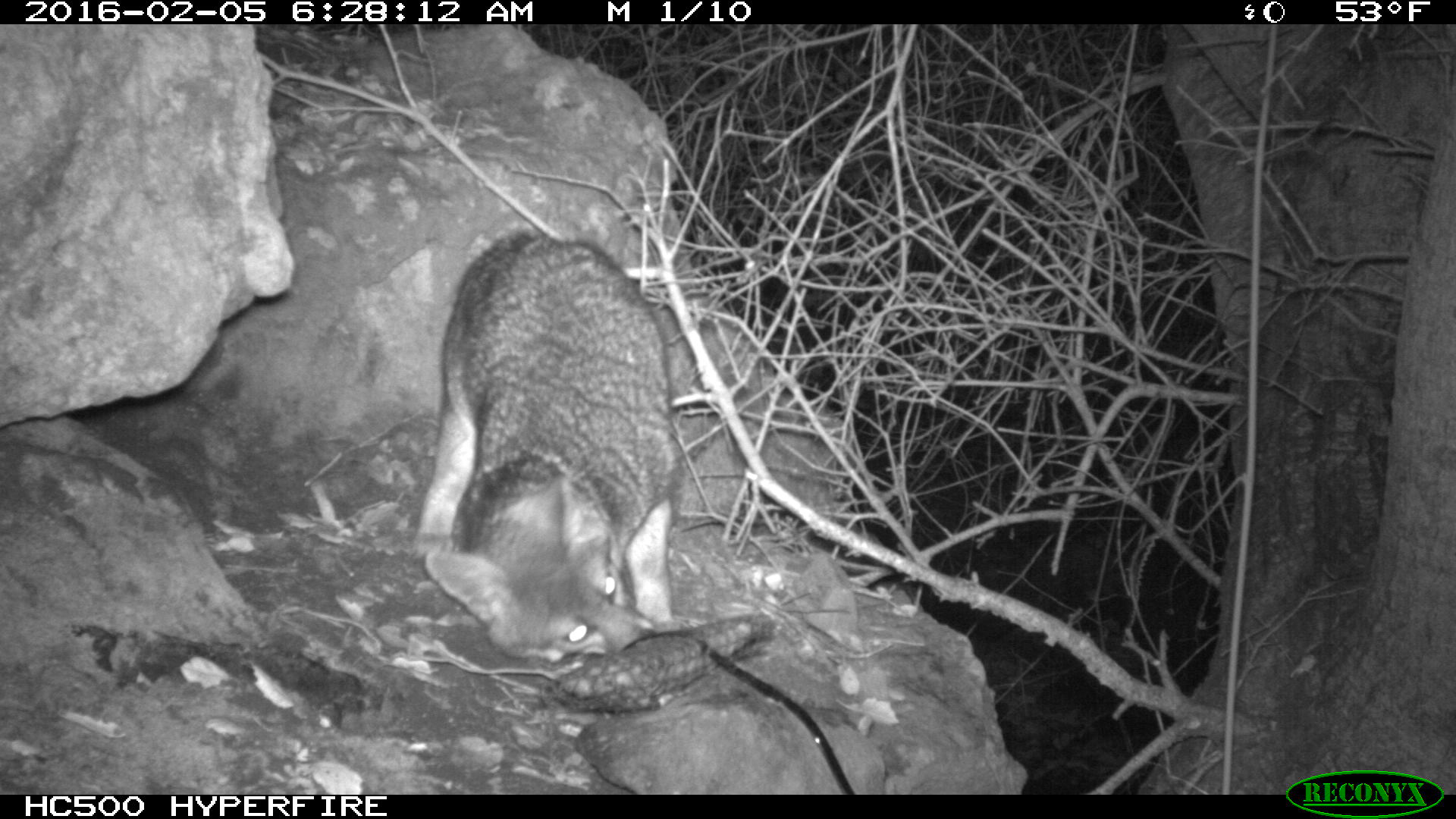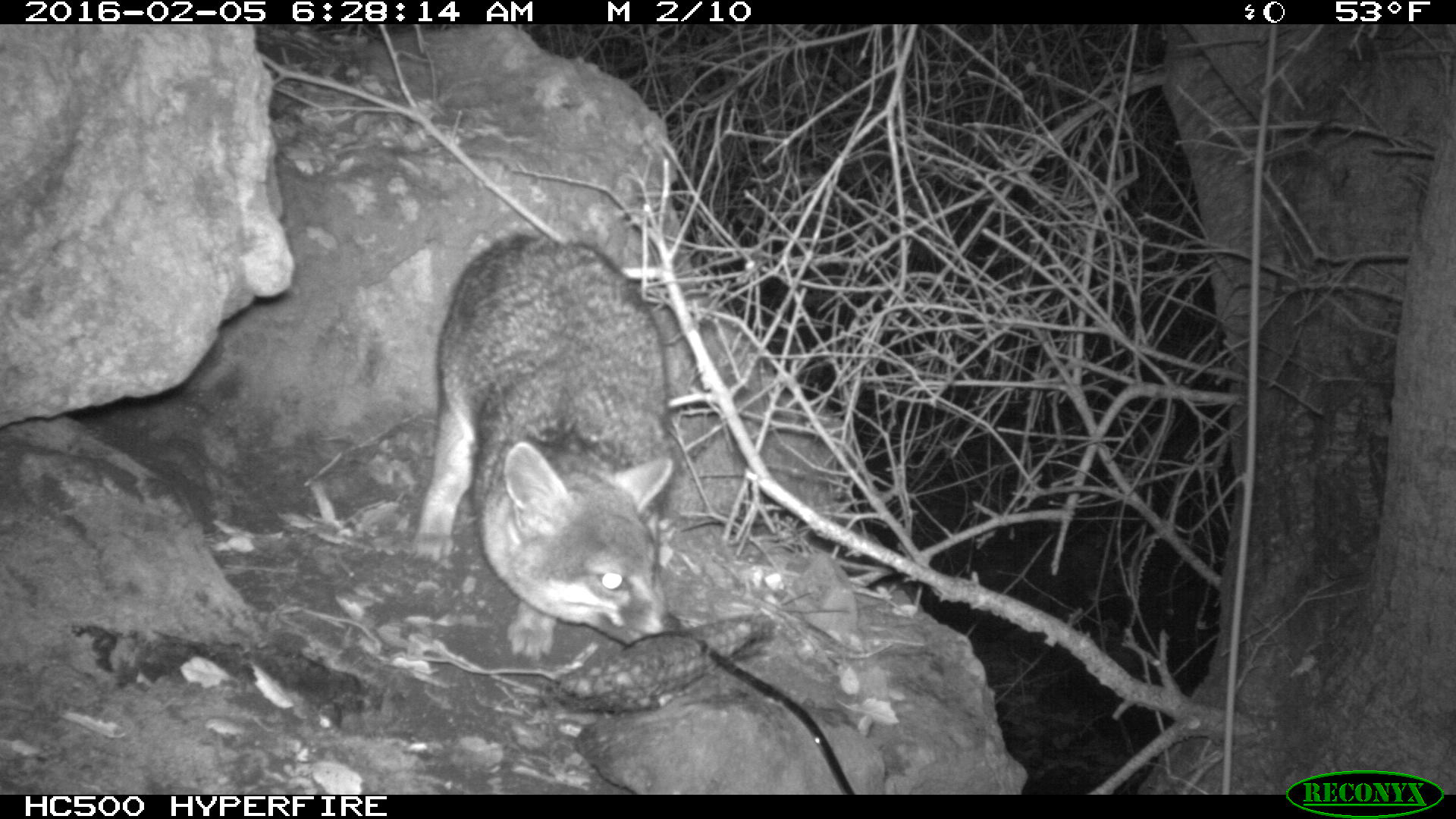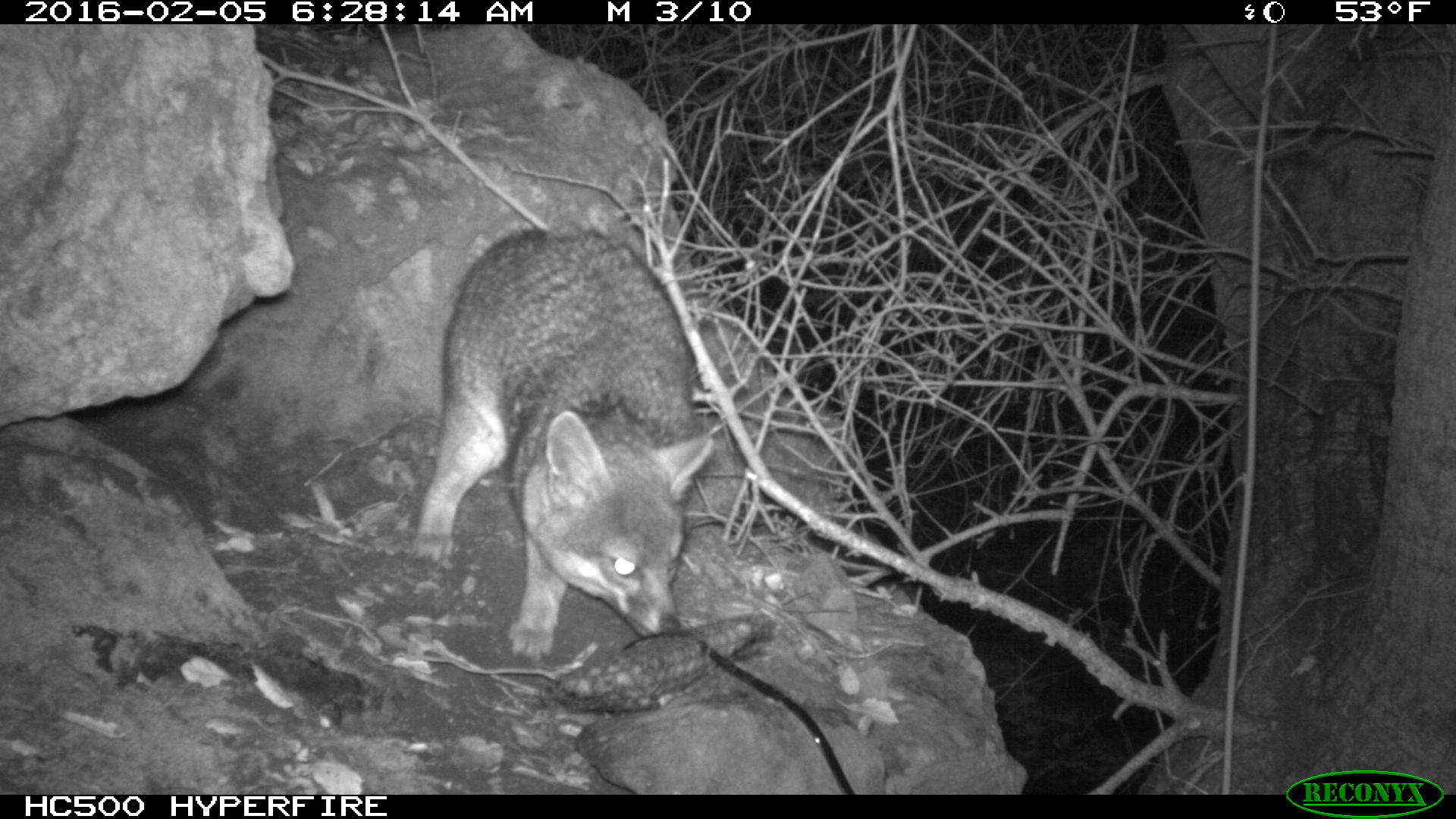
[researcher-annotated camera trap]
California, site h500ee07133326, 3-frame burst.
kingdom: Animalia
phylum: Chordata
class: Mammalia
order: Carnivora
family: Canidae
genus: Urocyon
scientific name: Urocyon littoralis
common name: island fox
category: fox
Fox (island fox) (Urocyon littoralis).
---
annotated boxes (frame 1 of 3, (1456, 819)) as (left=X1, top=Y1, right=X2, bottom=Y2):
fox: (left=414, top=222, right=679, bottom=654)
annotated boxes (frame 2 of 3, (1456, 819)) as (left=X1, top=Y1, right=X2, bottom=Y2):
fox: (left=410, top=229, right=686, bottom=662)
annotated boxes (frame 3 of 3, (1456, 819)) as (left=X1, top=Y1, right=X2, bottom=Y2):
fox: (left=408, top=227, right=715, bottom=659)